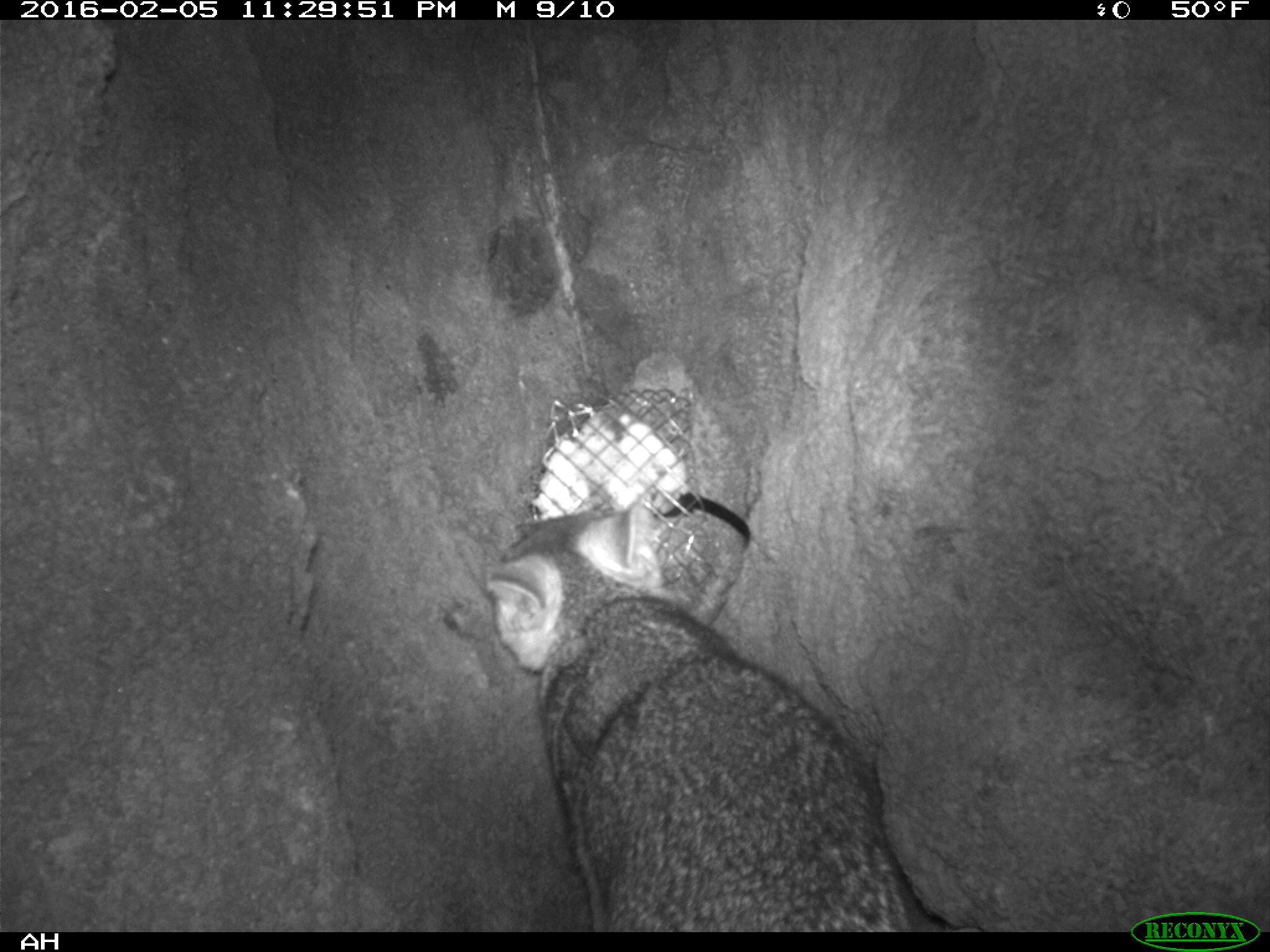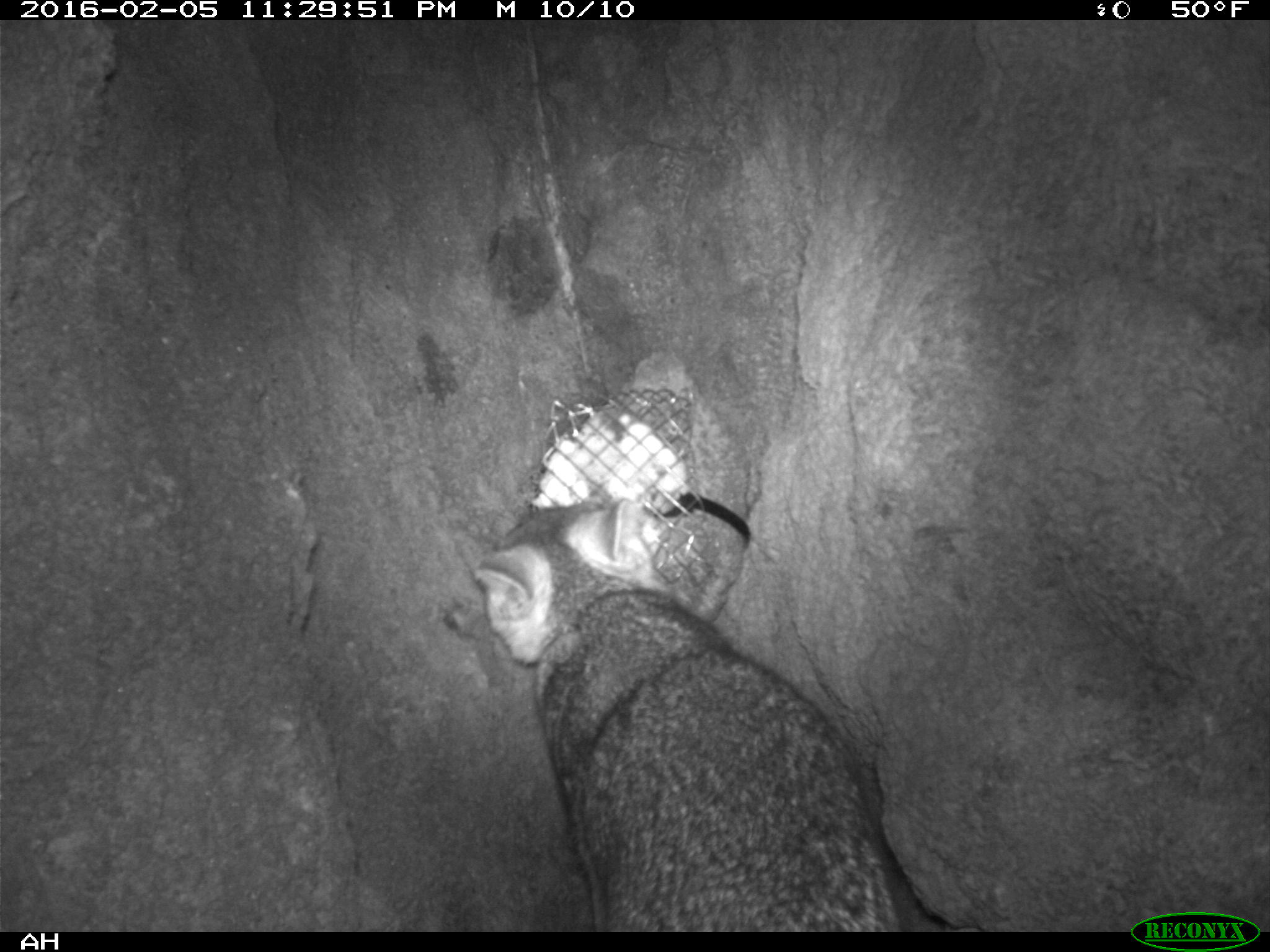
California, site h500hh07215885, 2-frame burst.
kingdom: Animalia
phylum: Chordata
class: Mammalia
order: Carnivora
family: Canidae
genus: Urocyon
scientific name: Urocyon littoralis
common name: island fox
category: fox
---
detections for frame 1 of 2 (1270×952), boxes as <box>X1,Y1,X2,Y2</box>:
fox: <box>485,501,912,931</box>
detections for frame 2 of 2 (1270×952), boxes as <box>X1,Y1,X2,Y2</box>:
fox: <box>474,497,939,932</box>